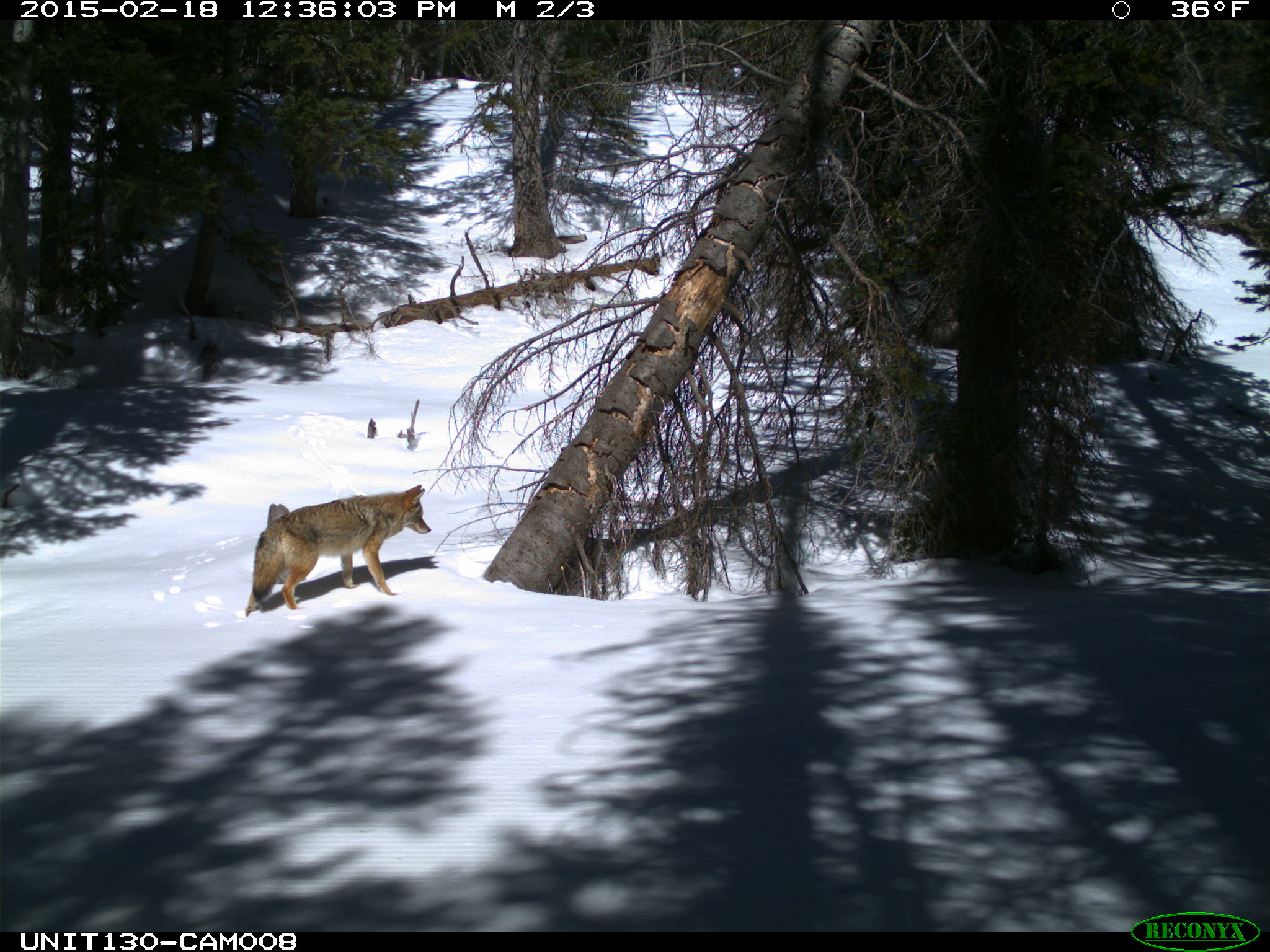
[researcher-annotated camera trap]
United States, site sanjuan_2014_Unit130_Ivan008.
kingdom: Animalia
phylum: Chordata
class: Mammalia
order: Carnivora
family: Canidae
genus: Canis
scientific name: Canis latrans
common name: coyote